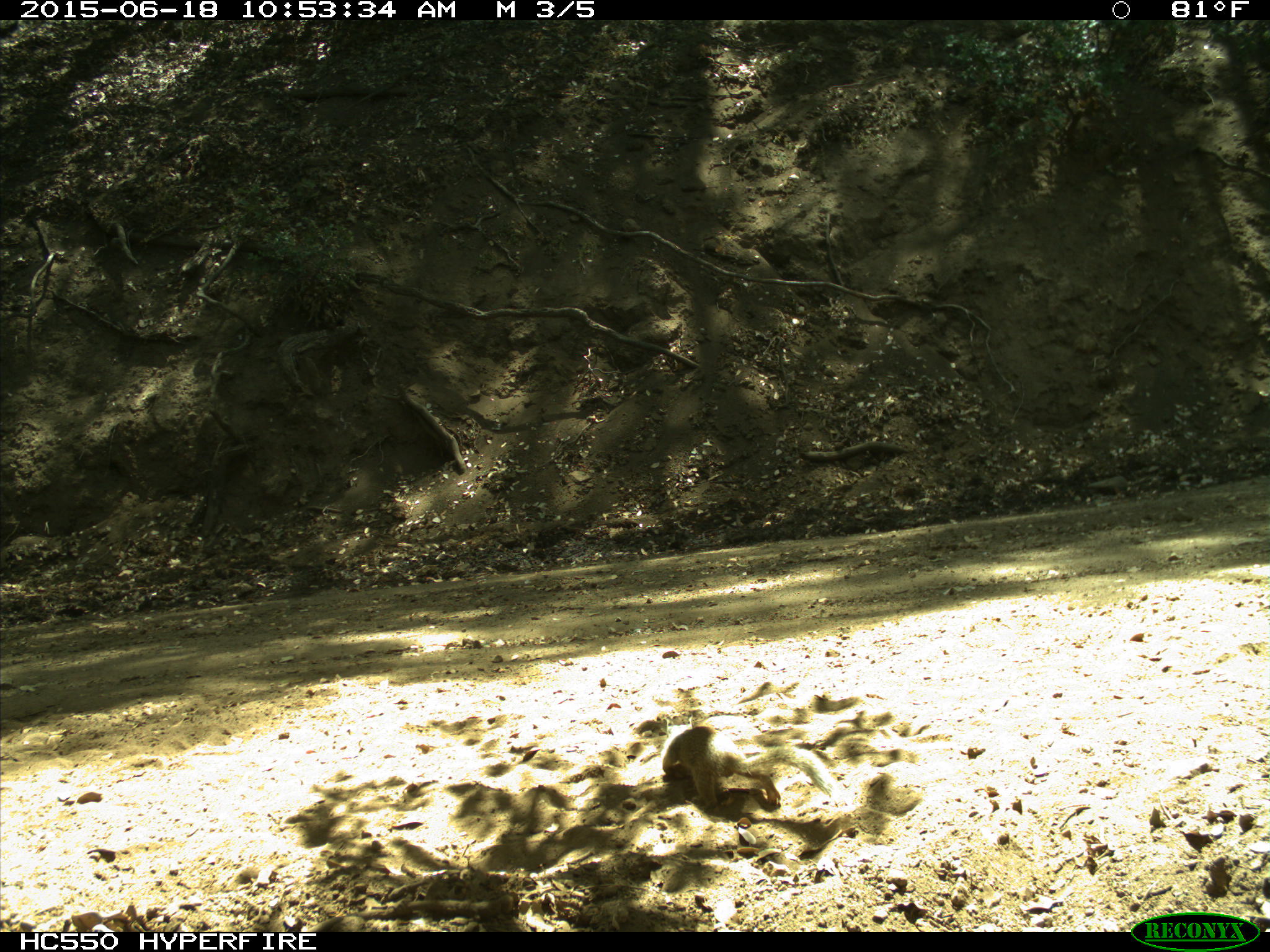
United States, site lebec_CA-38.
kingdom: Animalia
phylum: Chordata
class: Mammalia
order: Rodentia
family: Sciuridae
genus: Otospermophilus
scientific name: Otospermophilus beecheyi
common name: california ground squirrel